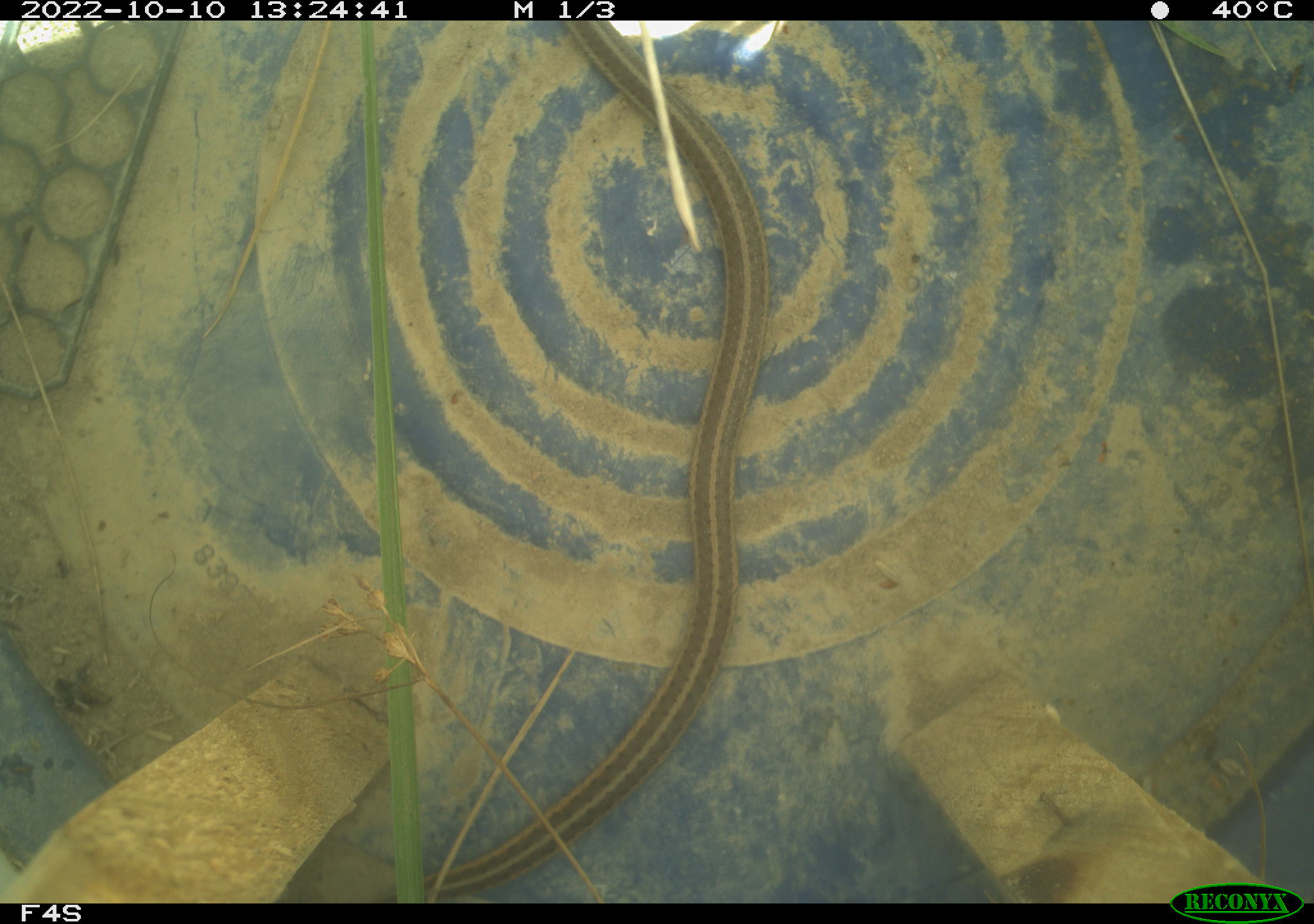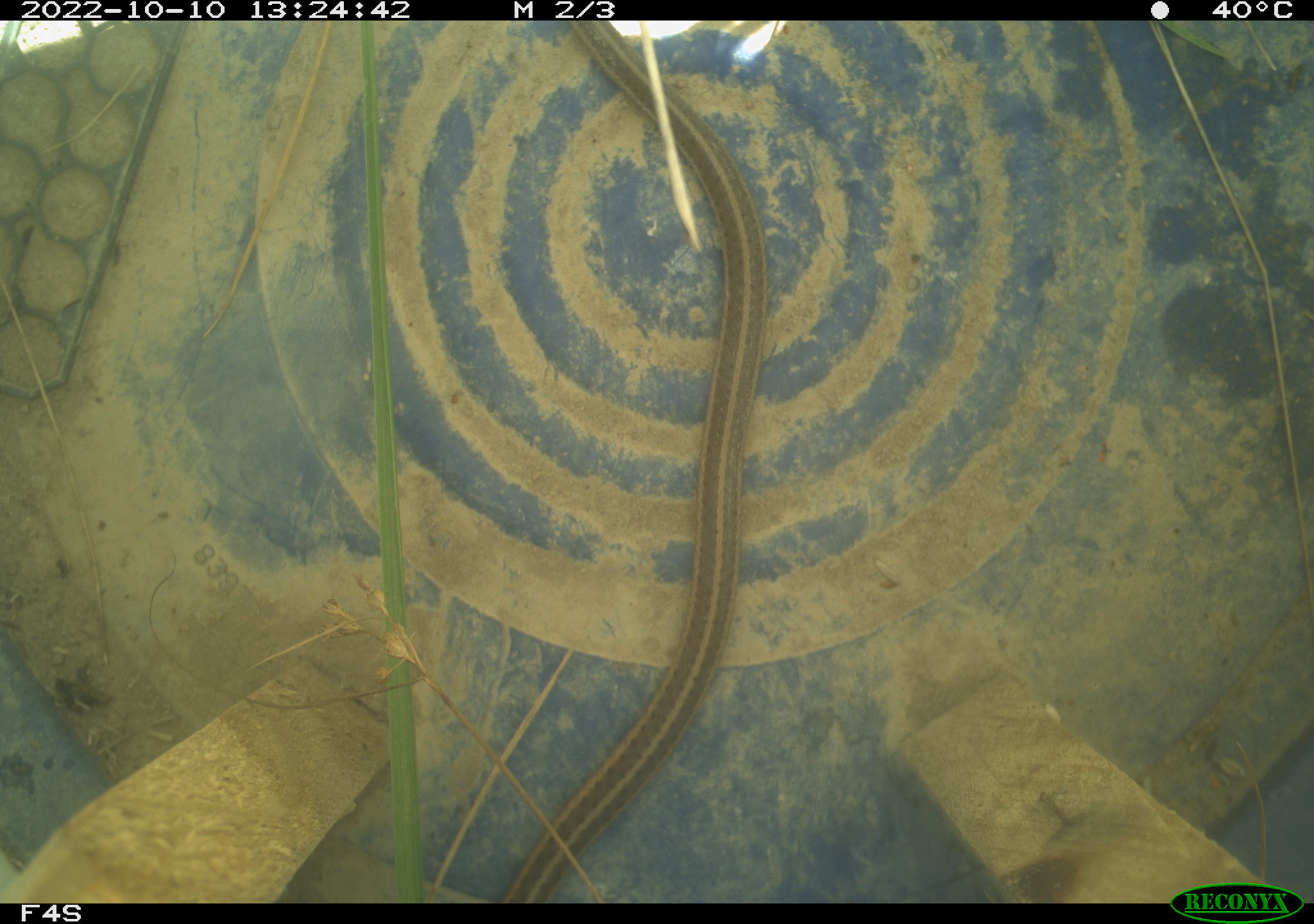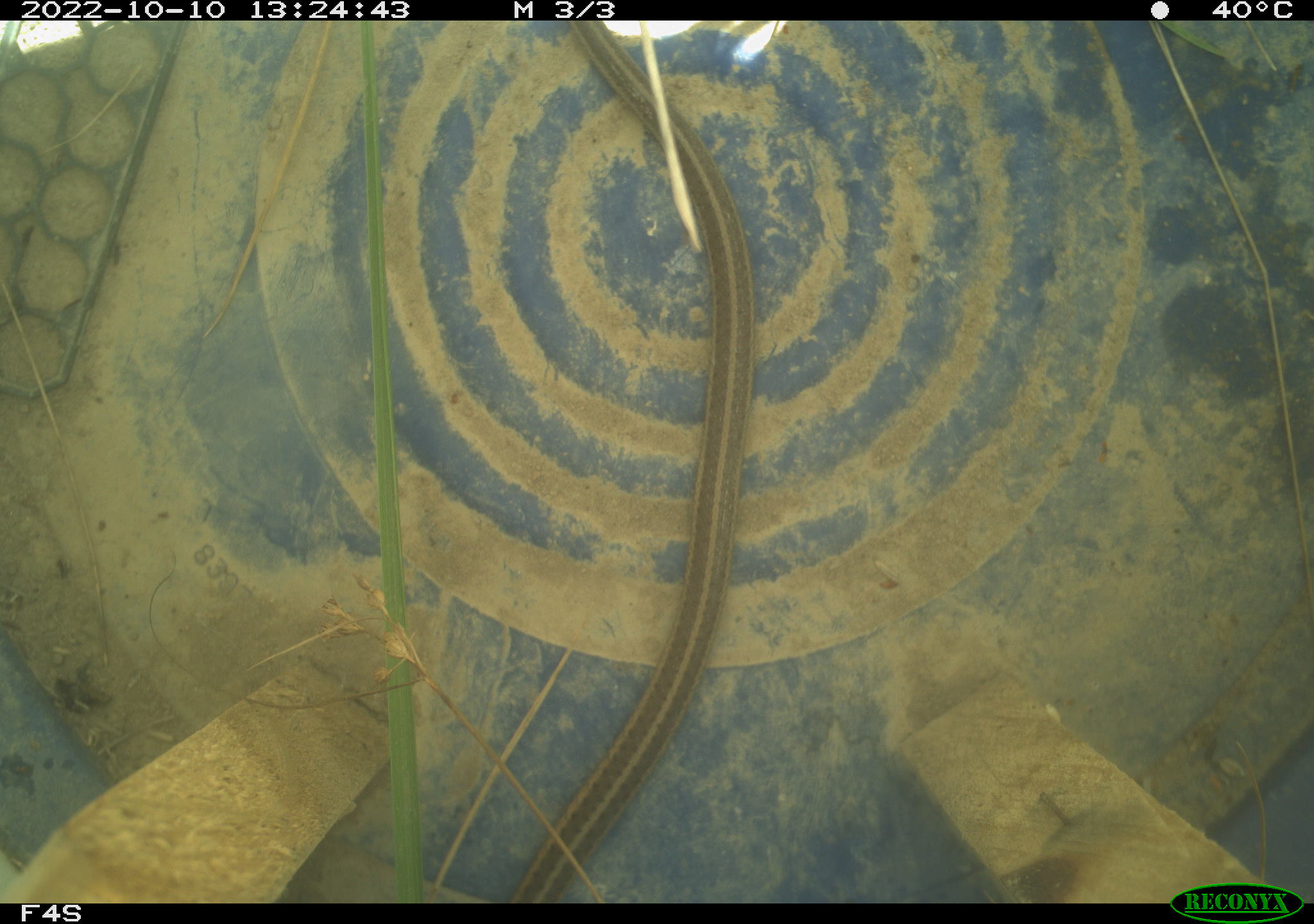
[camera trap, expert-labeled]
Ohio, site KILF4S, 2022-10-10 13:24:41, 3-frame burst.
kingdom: Animalia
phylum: Chordata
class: Reptilia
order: Squamata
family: Colubridae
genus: Thamnophis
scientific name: Thamnophis sirtalis sirtalis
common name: eastern gartersnake